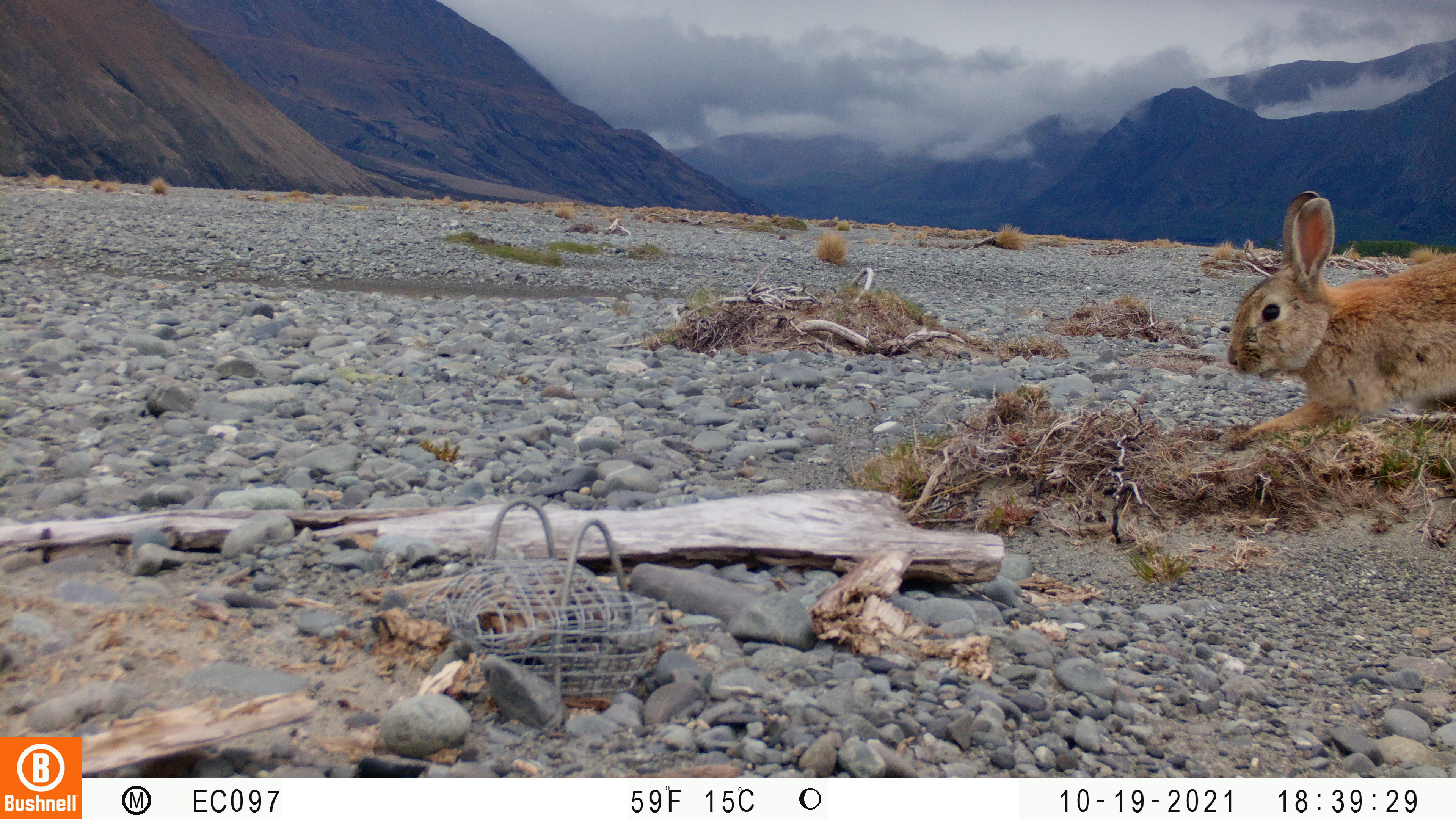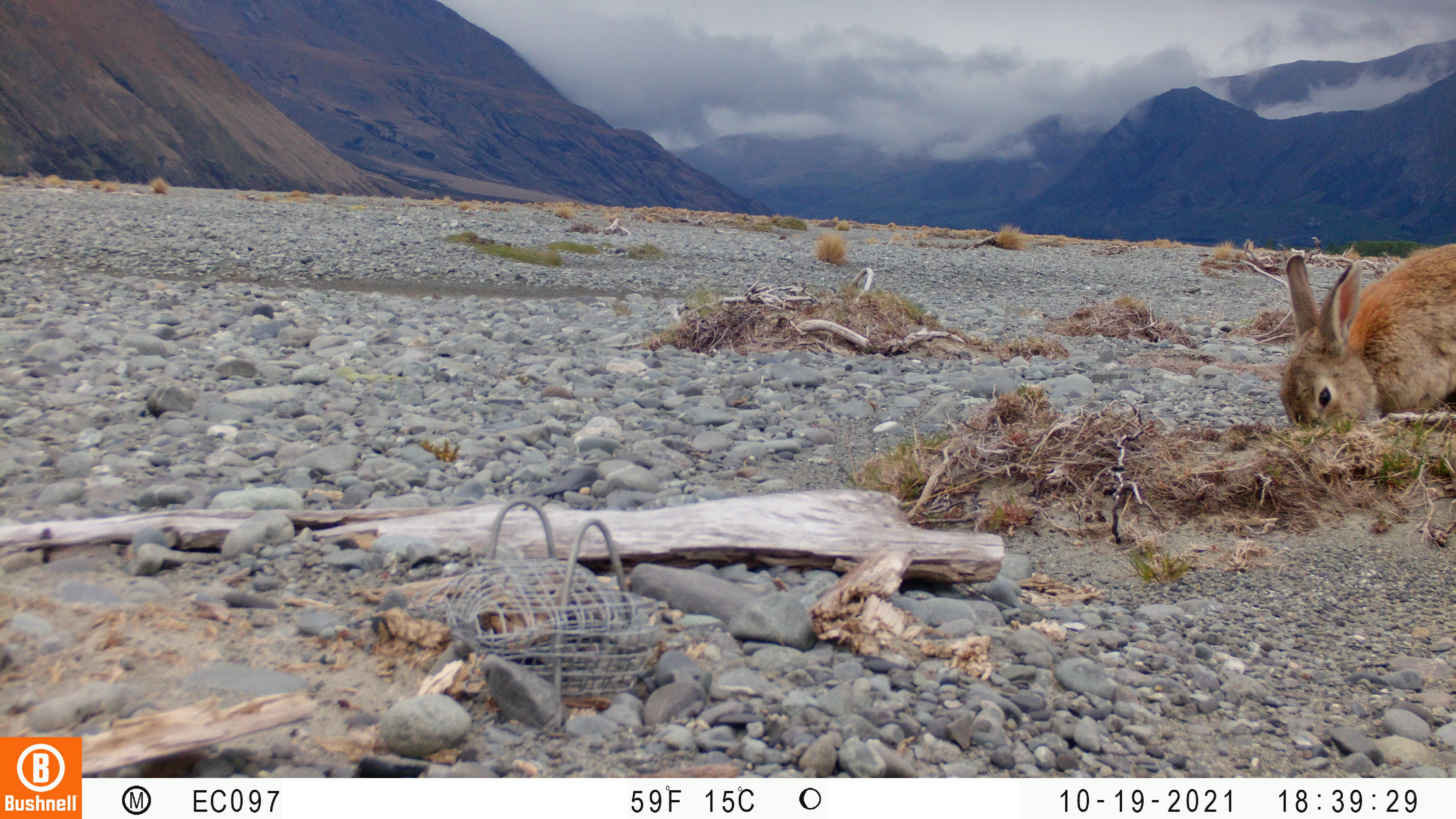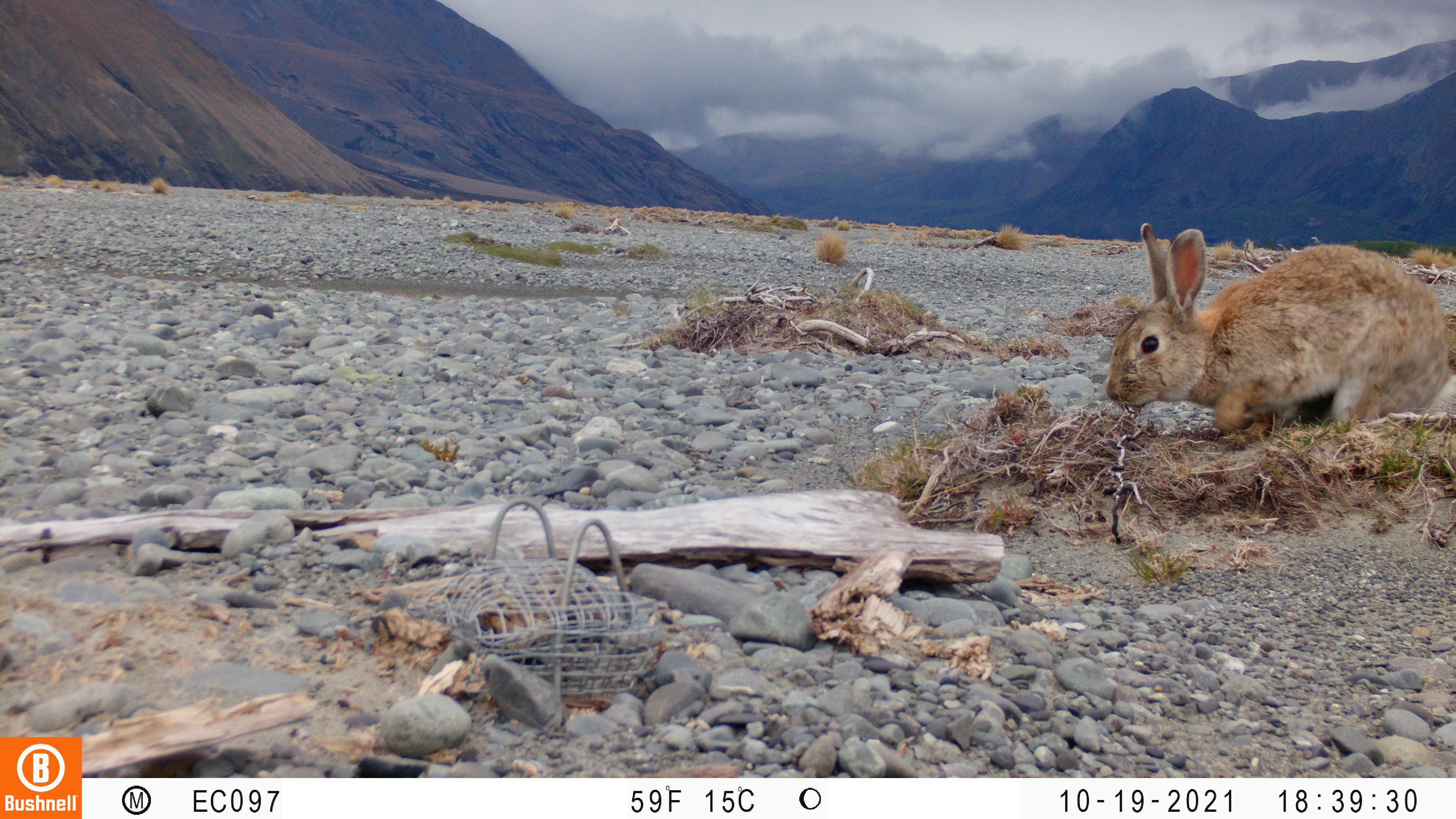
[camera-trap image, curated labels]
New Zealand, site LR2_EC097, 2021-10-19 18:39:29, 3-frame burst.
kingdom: Animalia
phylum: Chordata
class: Mammalia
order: Lagomorpha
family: Leporidae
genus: Oryctolagus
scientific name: Oryctolagus cuniculus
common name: european rabbit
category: rabbit